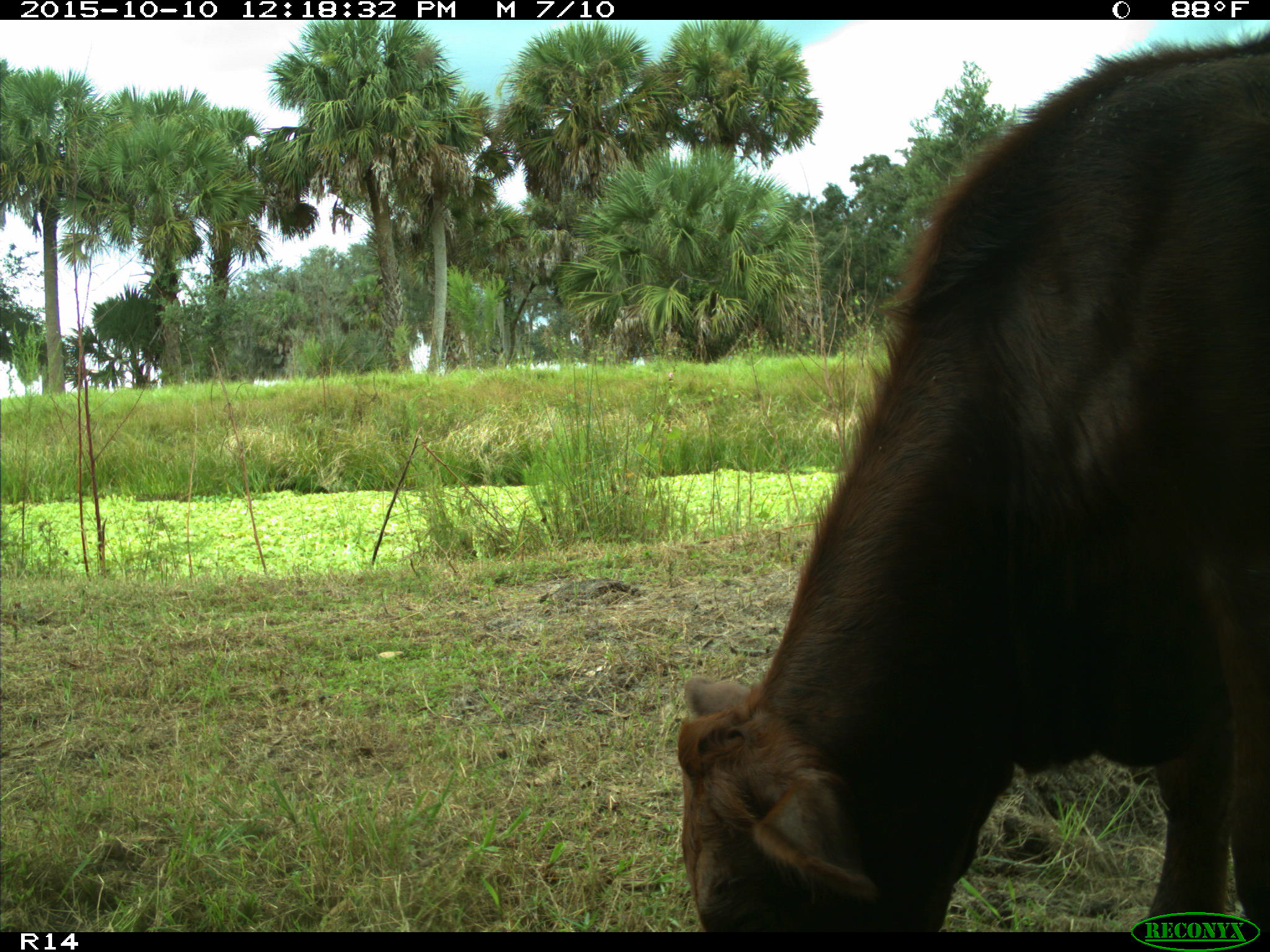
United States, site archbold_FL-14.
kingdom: Animalia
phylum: Chordata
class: Mammalia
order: Artiodactyla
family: Bovidae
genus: Bos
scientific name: Bos taurus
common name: domestic cow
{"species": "Bos taurus (domestic cow)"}